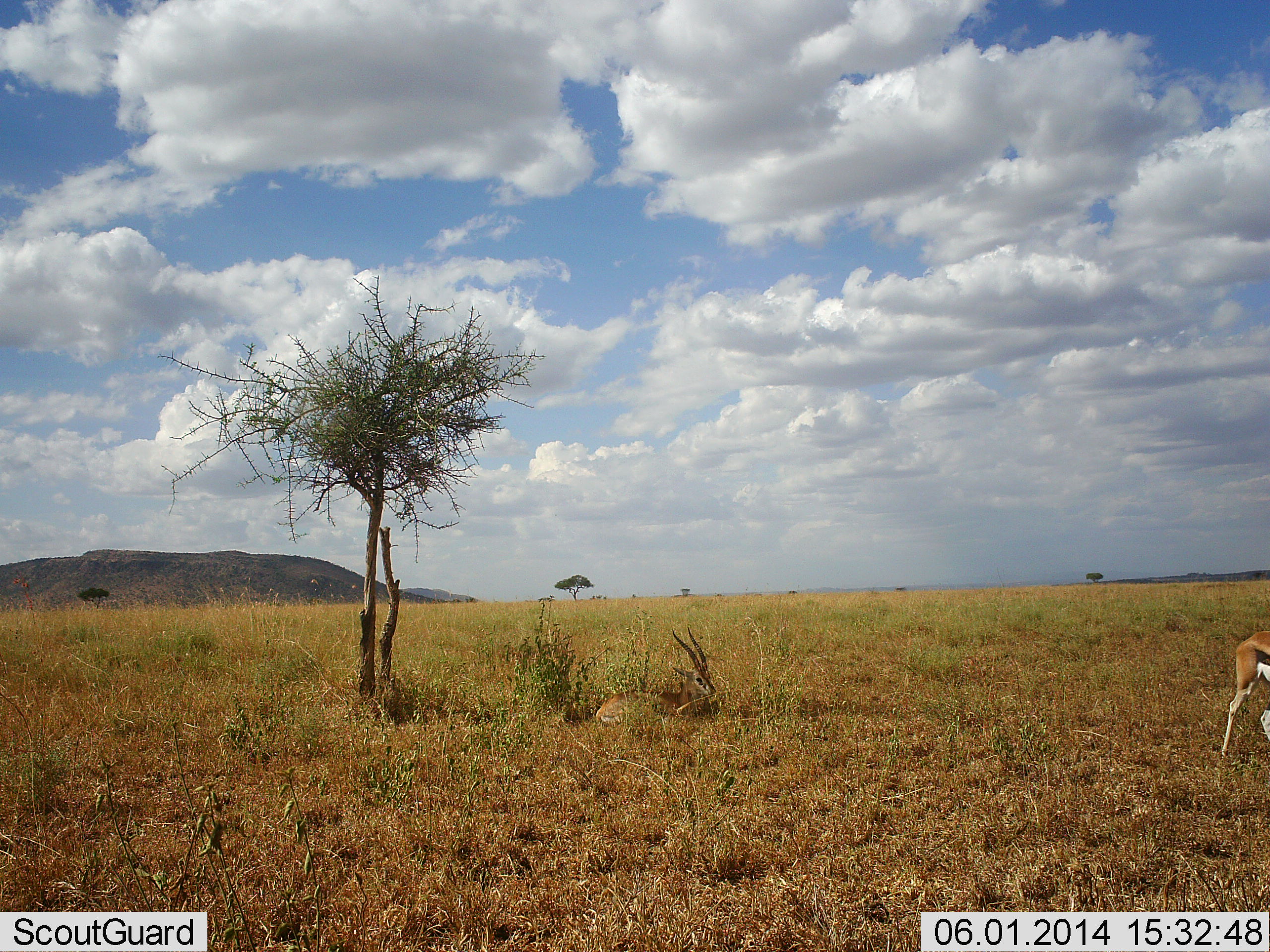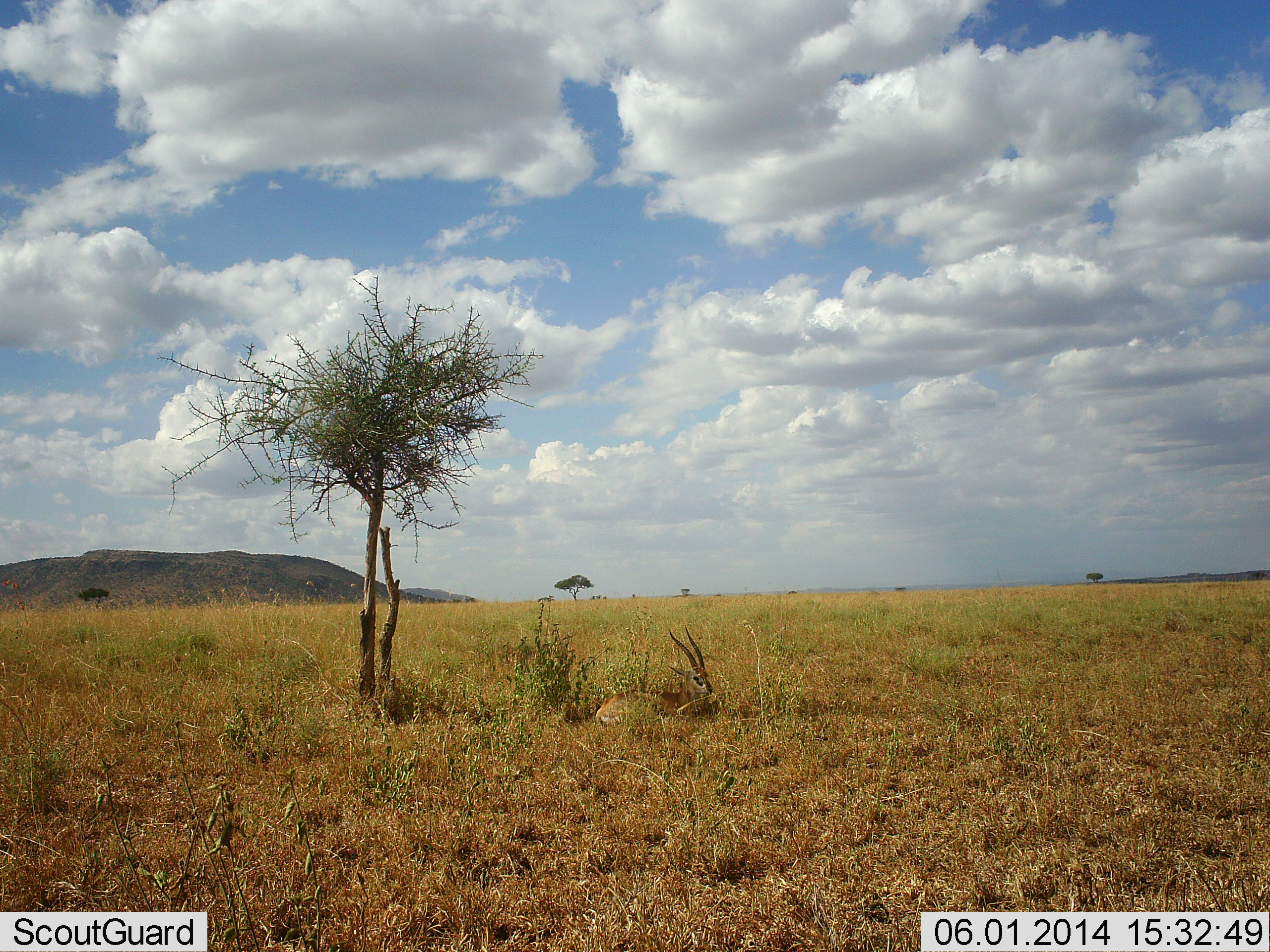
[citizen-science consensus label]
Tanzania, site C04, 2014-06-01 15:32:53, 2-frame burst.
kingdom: Animalia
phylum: Chordata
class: Mammalia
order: Artiodactyla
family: Bovidae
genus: Eudorcas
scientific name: Eudorcas thomsonii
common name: thomson's gazelle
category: gazellethomsons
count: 2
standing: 0%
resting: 91%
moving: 82%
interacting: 0%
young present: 0%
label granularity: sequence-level